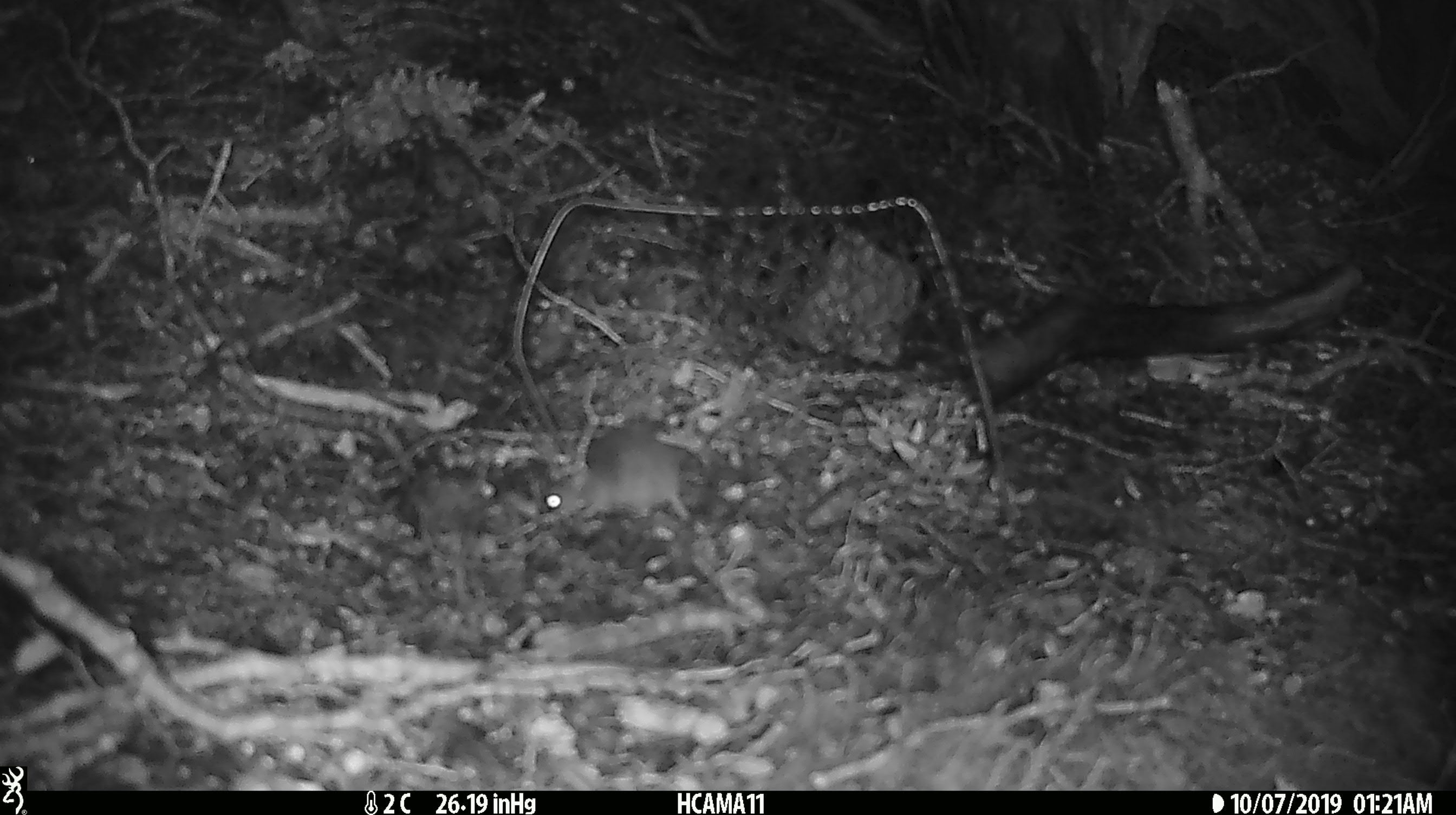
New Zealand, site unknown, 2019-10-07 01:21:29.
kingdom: Animalia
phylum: Chordata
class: Mammalia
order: Rodentia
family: Muridae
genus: Mus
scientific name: Mus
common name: mouse